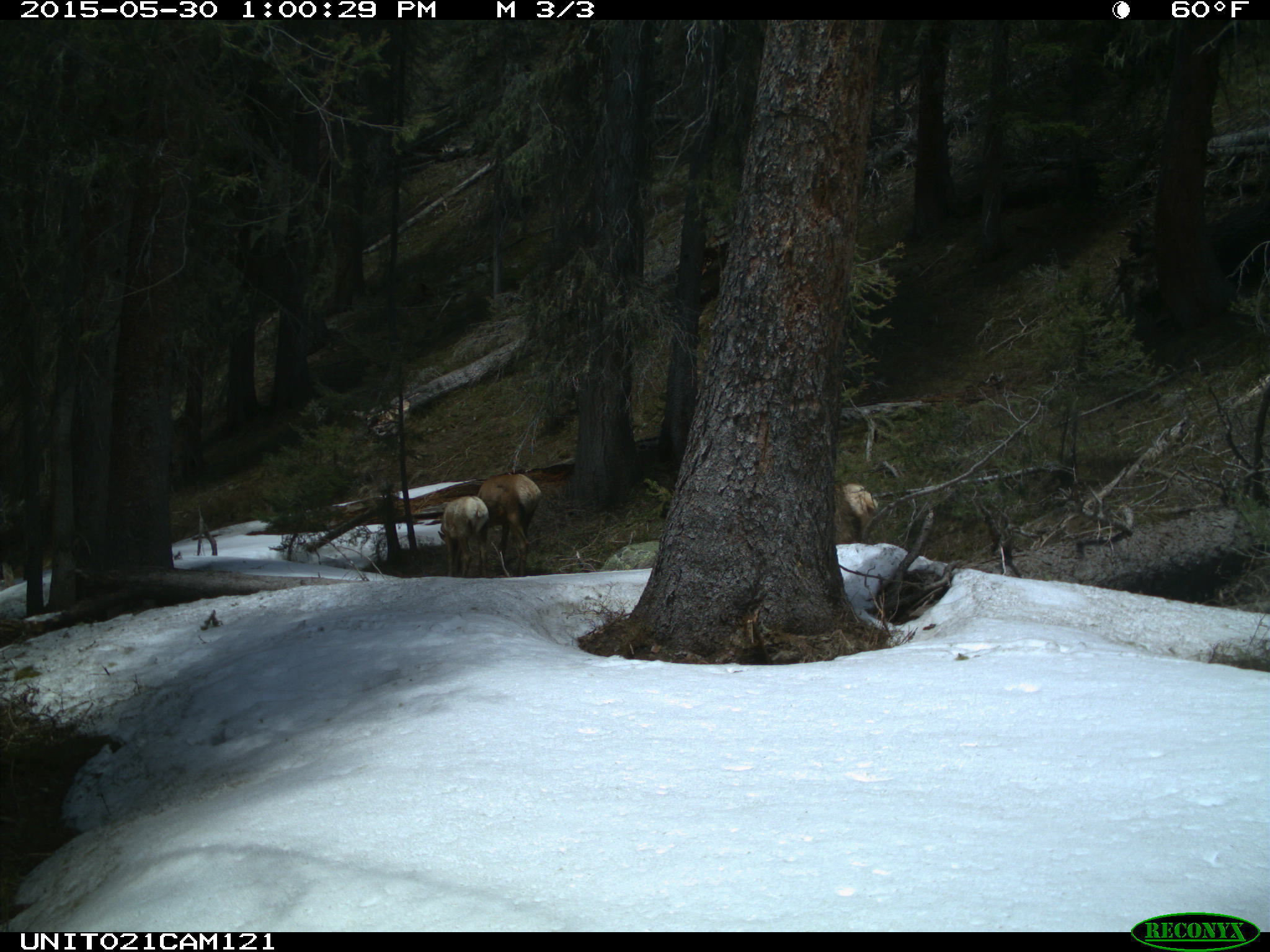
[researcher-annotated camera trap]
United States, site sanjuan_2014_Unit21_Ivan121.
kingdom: Animalia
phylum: Chordata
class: Mammalia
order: Artiodactyla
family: Cervidae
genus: Cervus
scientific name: Cervus elaphus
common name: red deer